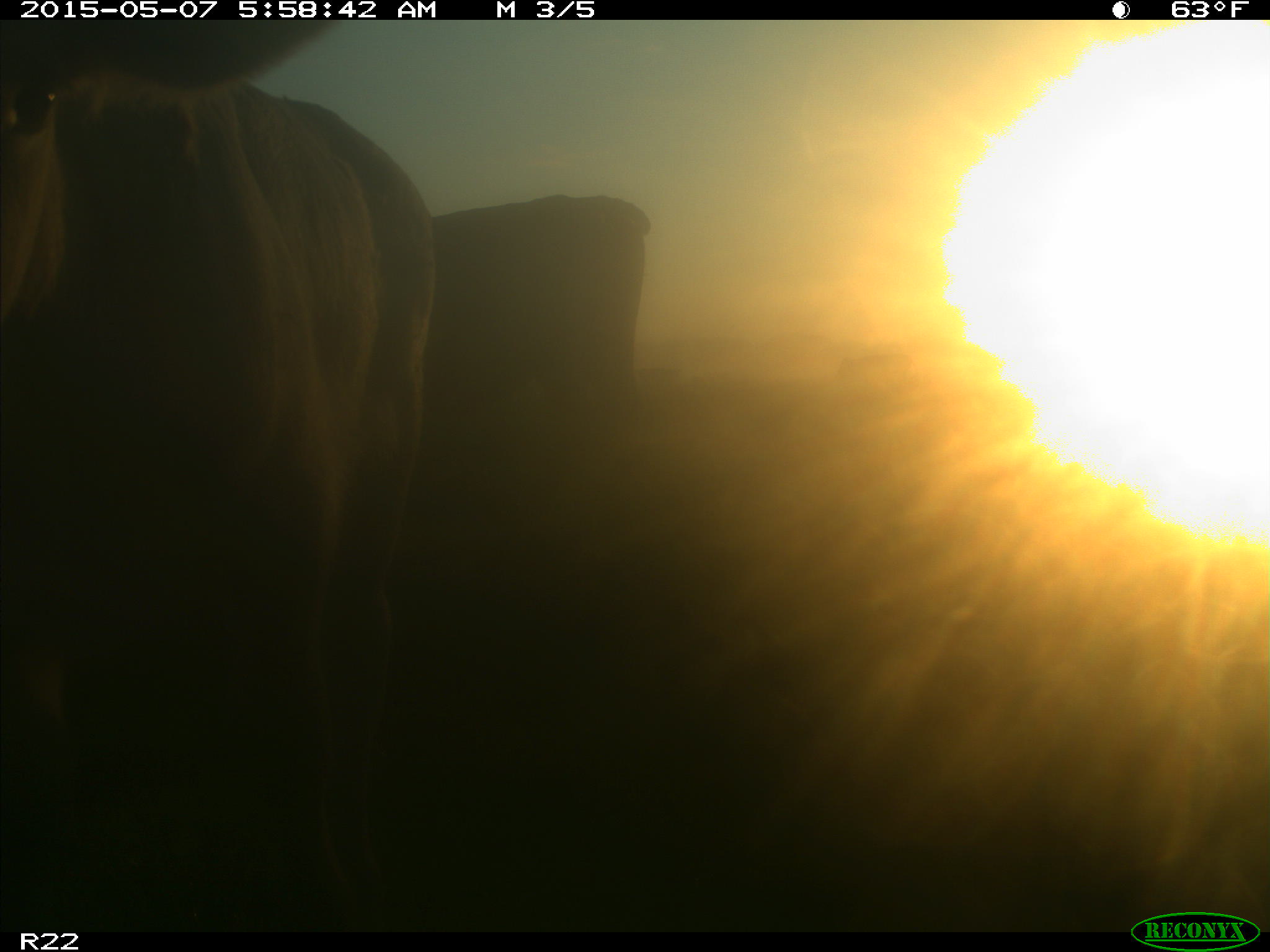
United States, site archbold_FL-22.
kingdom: Animalia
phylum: Chordata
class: Mammalia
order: Artiodactyla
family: Bovidae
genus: Bos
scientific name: Bos taurus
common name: domestic cow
Bos taurus (domestic cow).